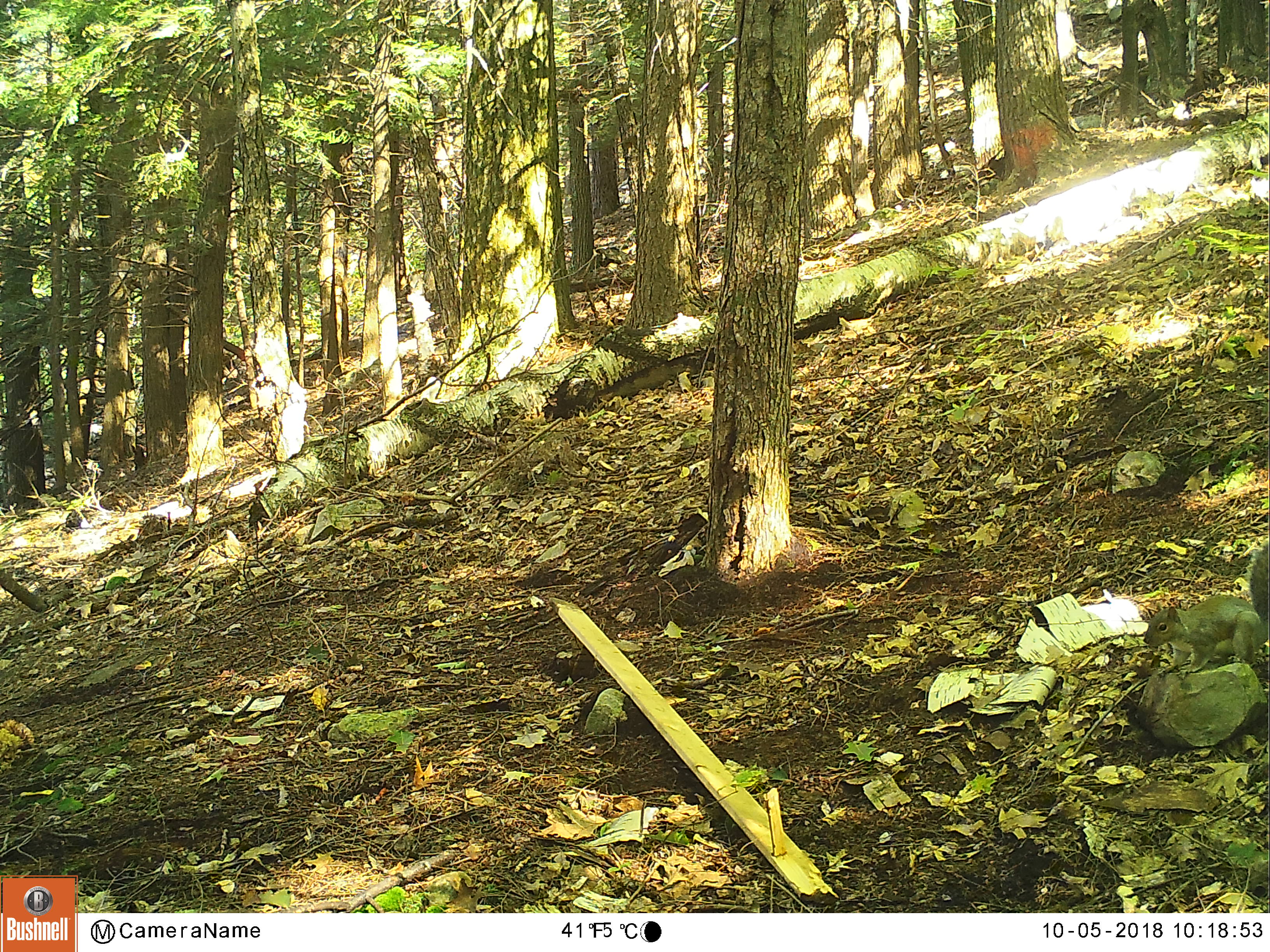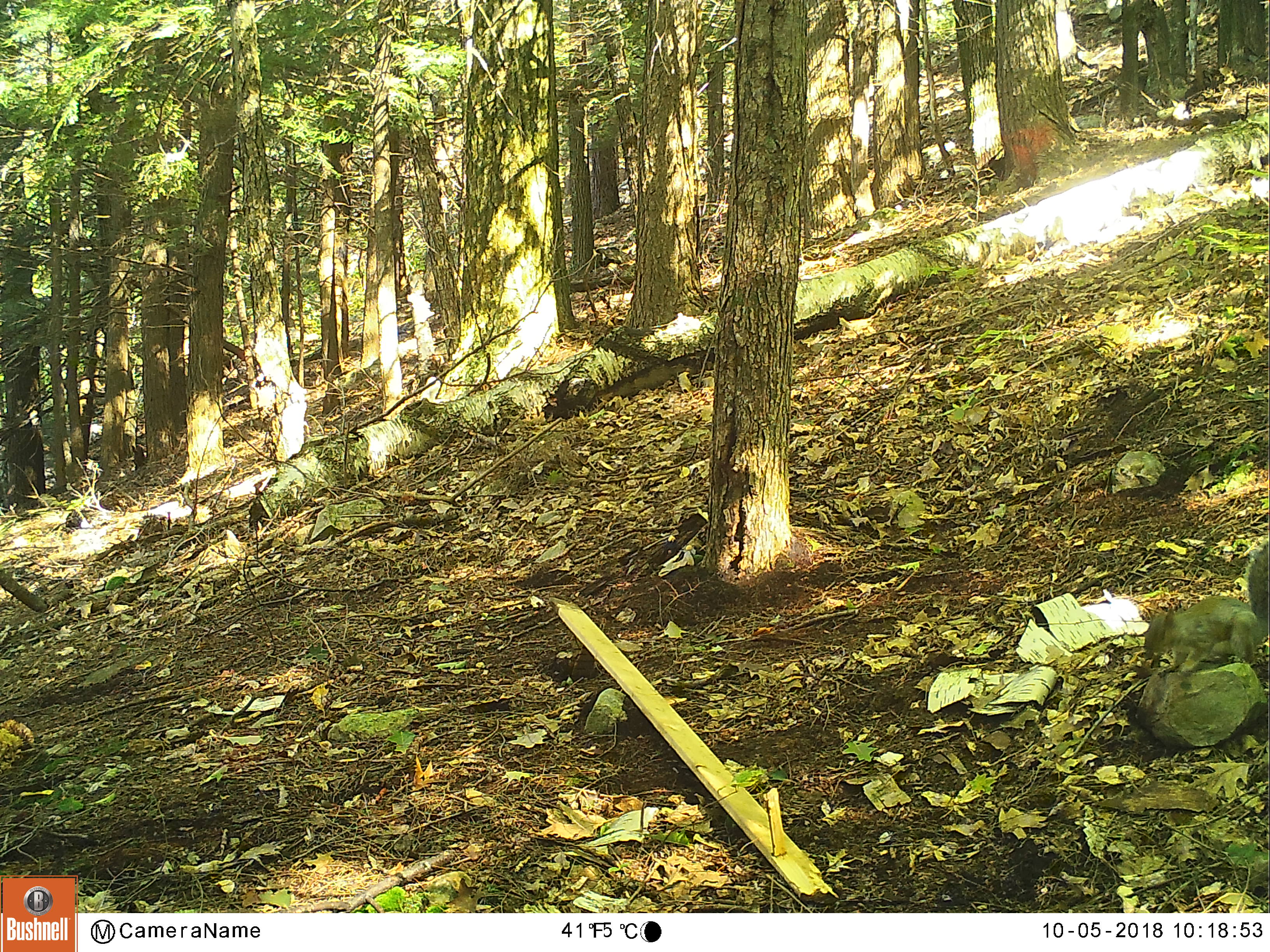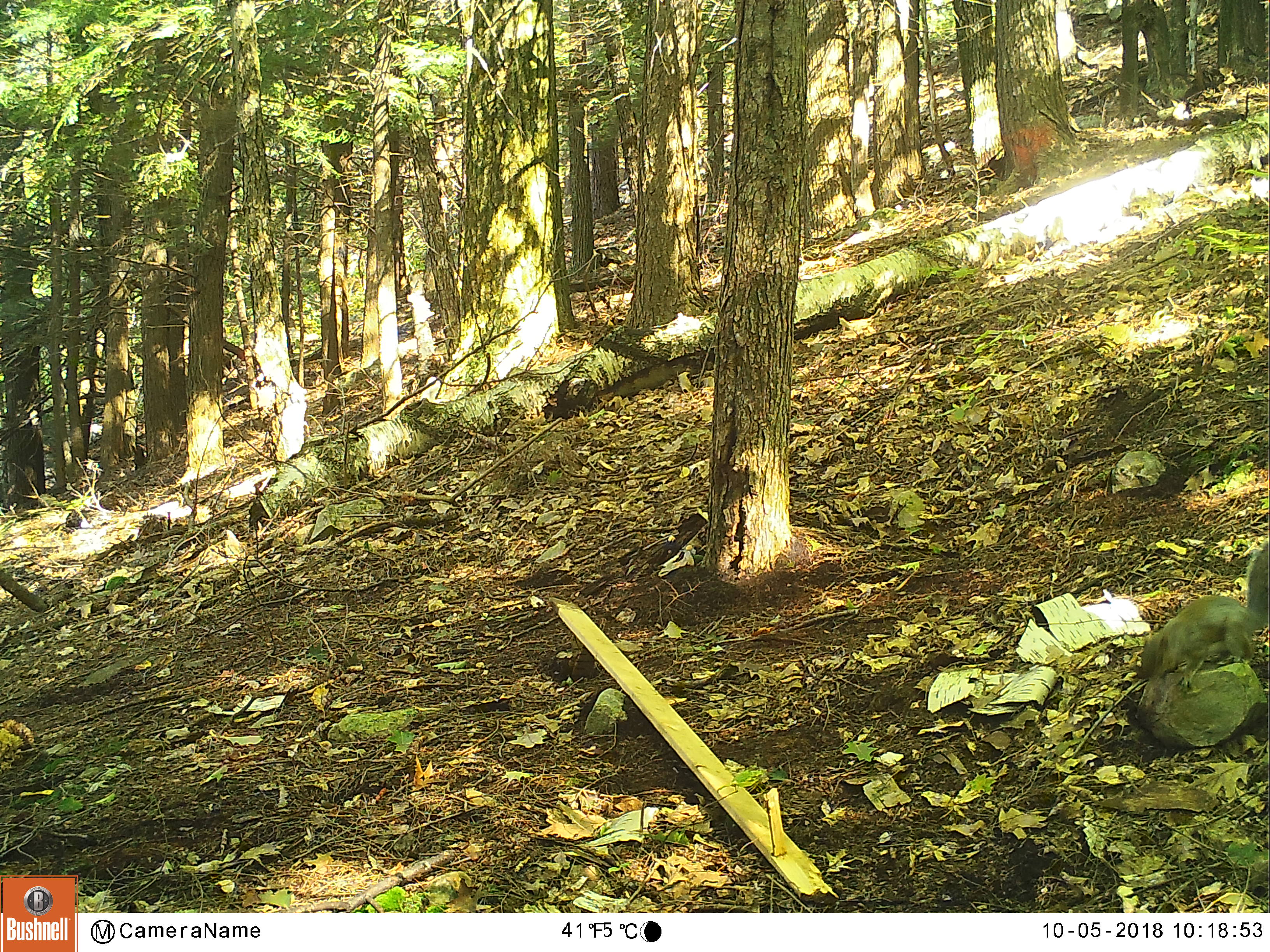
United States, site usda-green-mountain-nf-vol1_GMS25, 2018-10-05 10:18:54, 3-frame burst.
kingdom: Animalia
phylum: Chordata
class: Mammalia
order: Rodentia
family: Sciuridae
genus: Sciurus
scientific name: Sciurus carolinensis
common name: gray squirrel